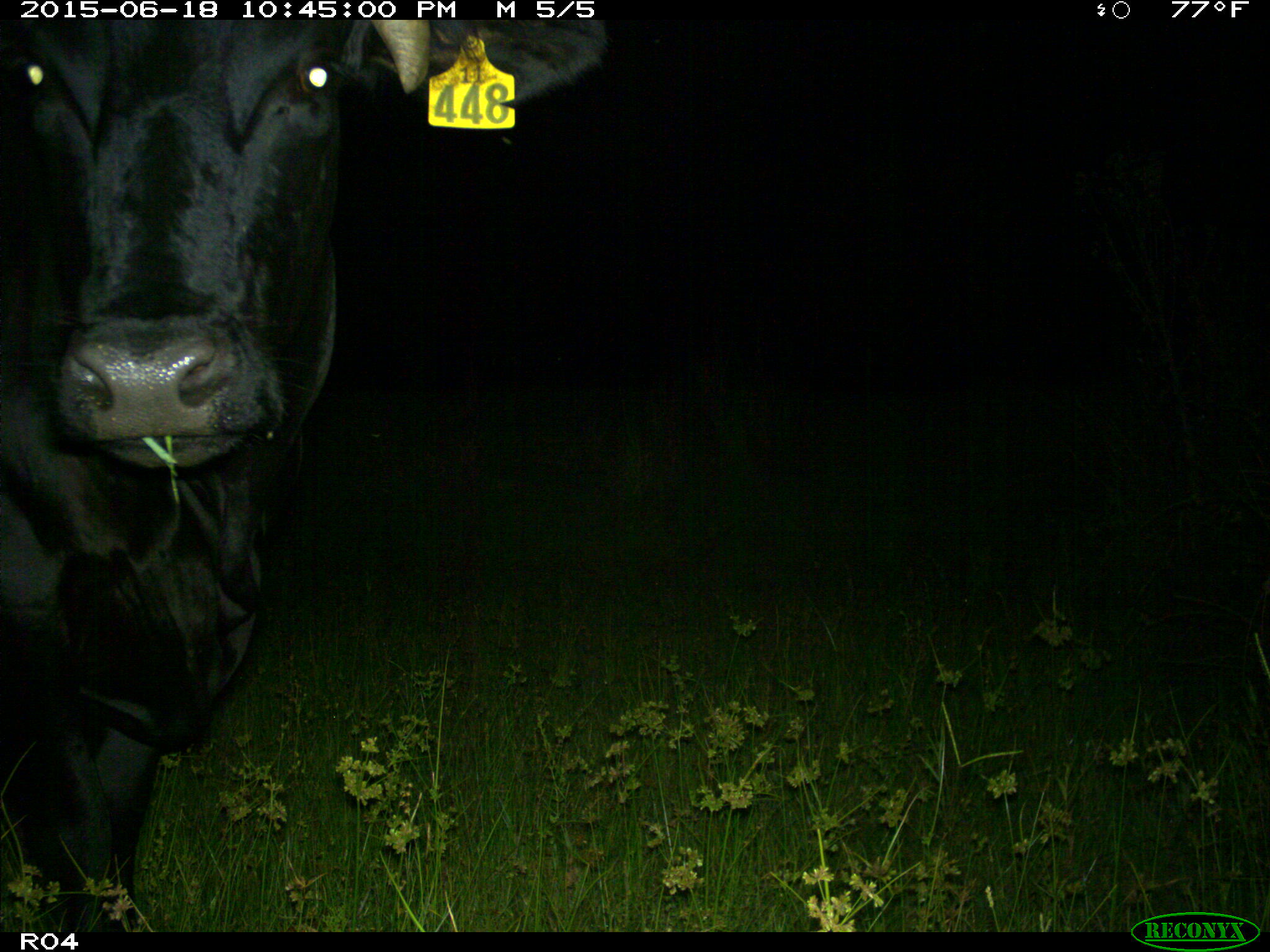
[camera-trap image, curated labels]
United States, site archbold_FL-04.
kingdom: Animalia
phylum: Chordata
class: Mammalia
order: Artiodactyla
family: Bovidae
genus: Bos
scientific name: Bos taurus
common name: domestic cow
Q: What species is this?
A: Bos taurus (domestic cow).